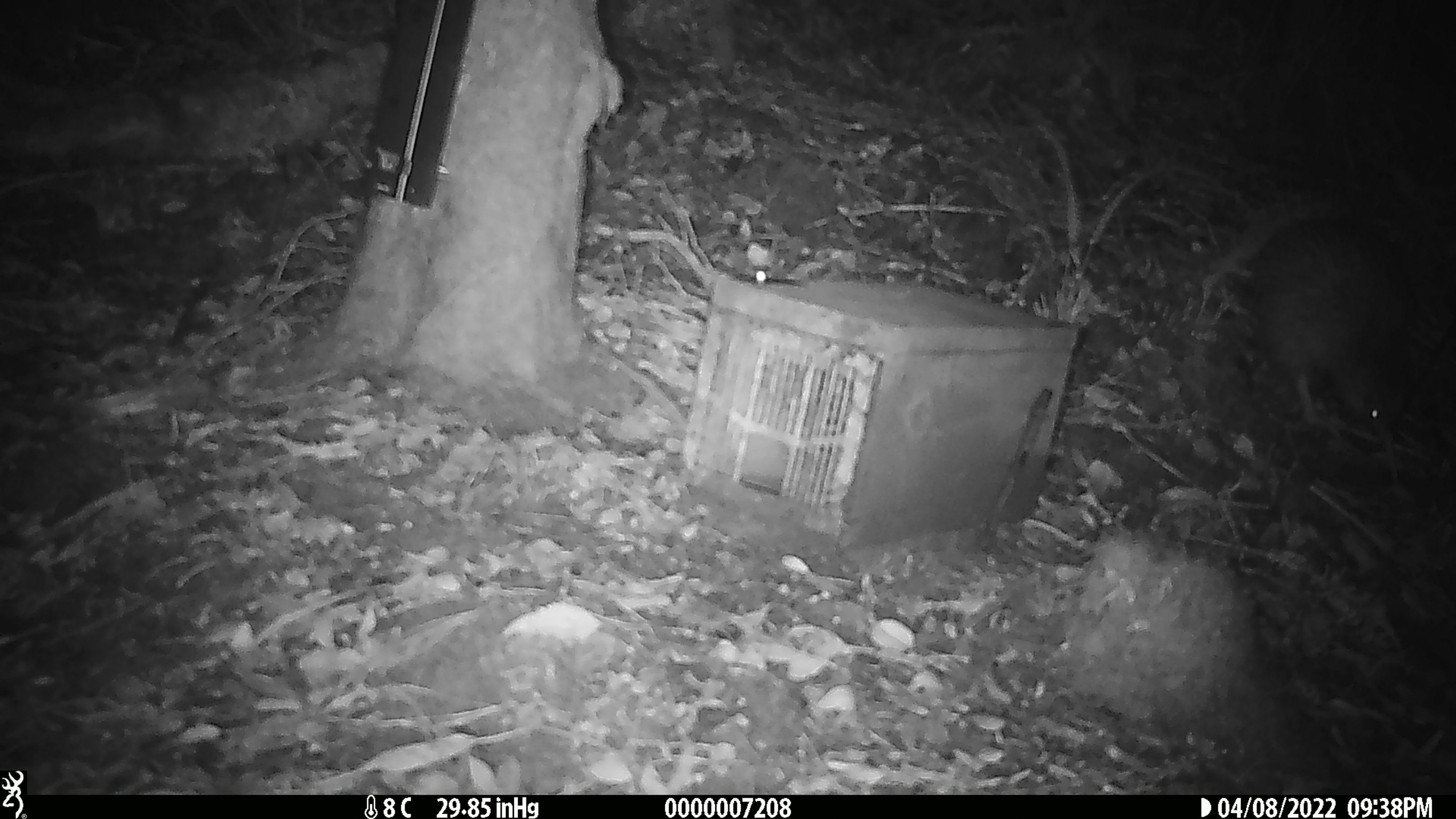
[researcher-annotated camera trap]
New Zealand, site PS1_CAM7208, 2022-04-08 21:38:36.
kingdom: Animalia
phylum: Chordata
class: Aves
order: Apterygiformes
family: Apterygidae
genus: Apteryx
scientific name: Apteryx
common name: kiwi